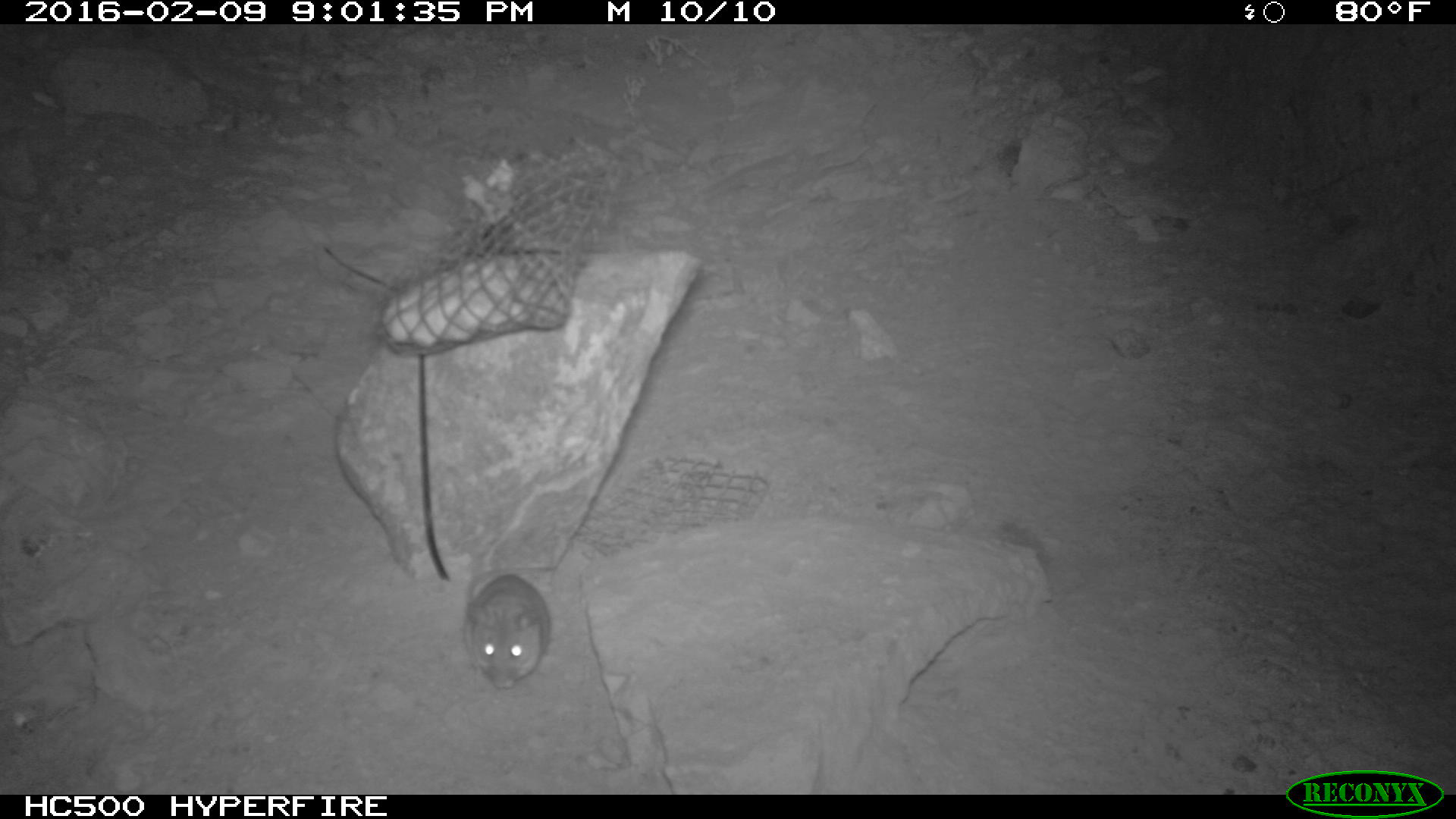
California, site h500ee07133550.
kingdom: Animalia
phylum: Chordata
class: Mammalia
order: Rodentia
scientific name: Rodentia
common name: rodent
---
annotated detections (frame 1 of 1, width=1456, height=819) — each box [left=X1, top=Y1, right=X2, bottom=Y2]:
rodent: [left=463, top=564, right=558, bottom=689]